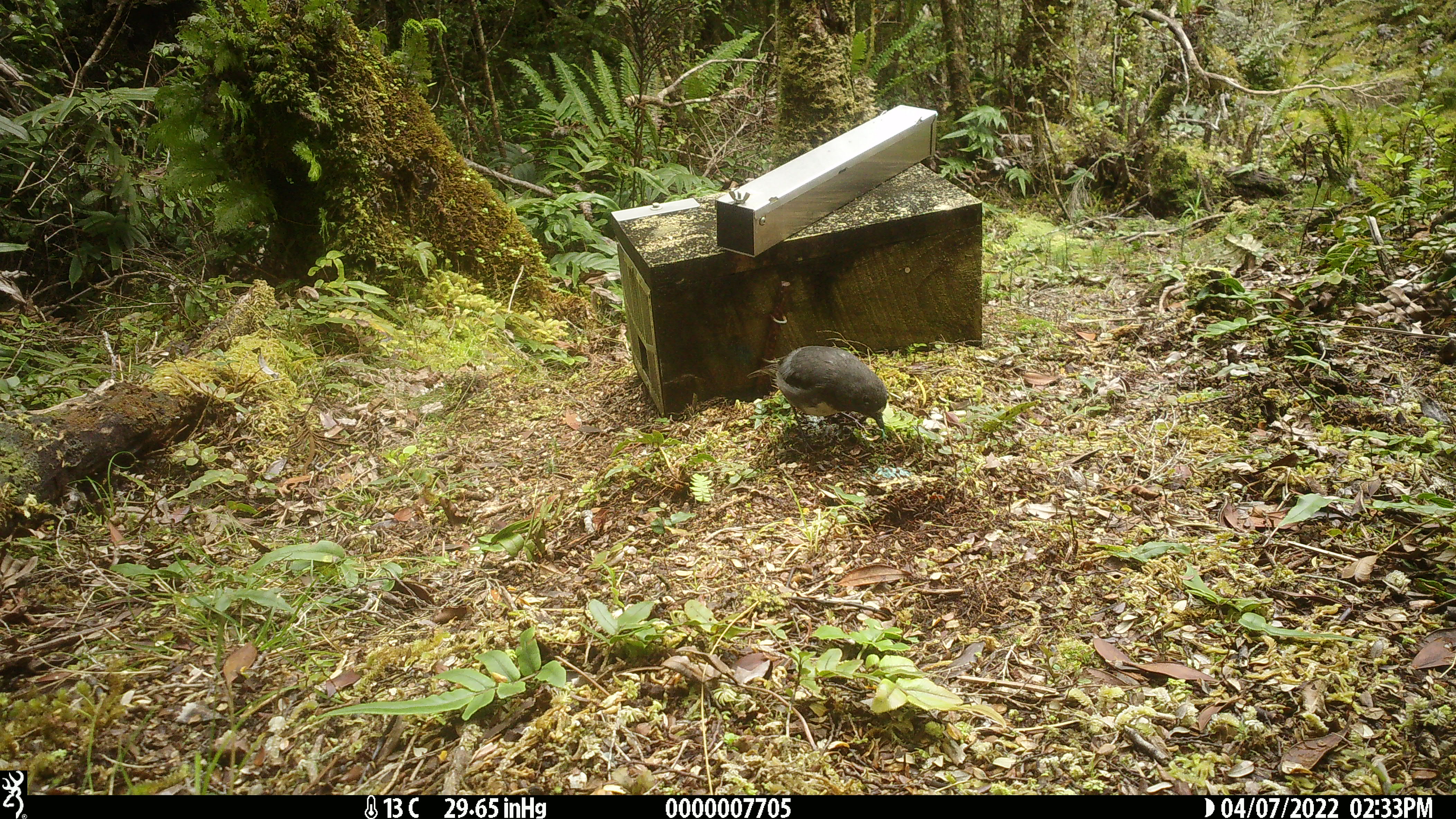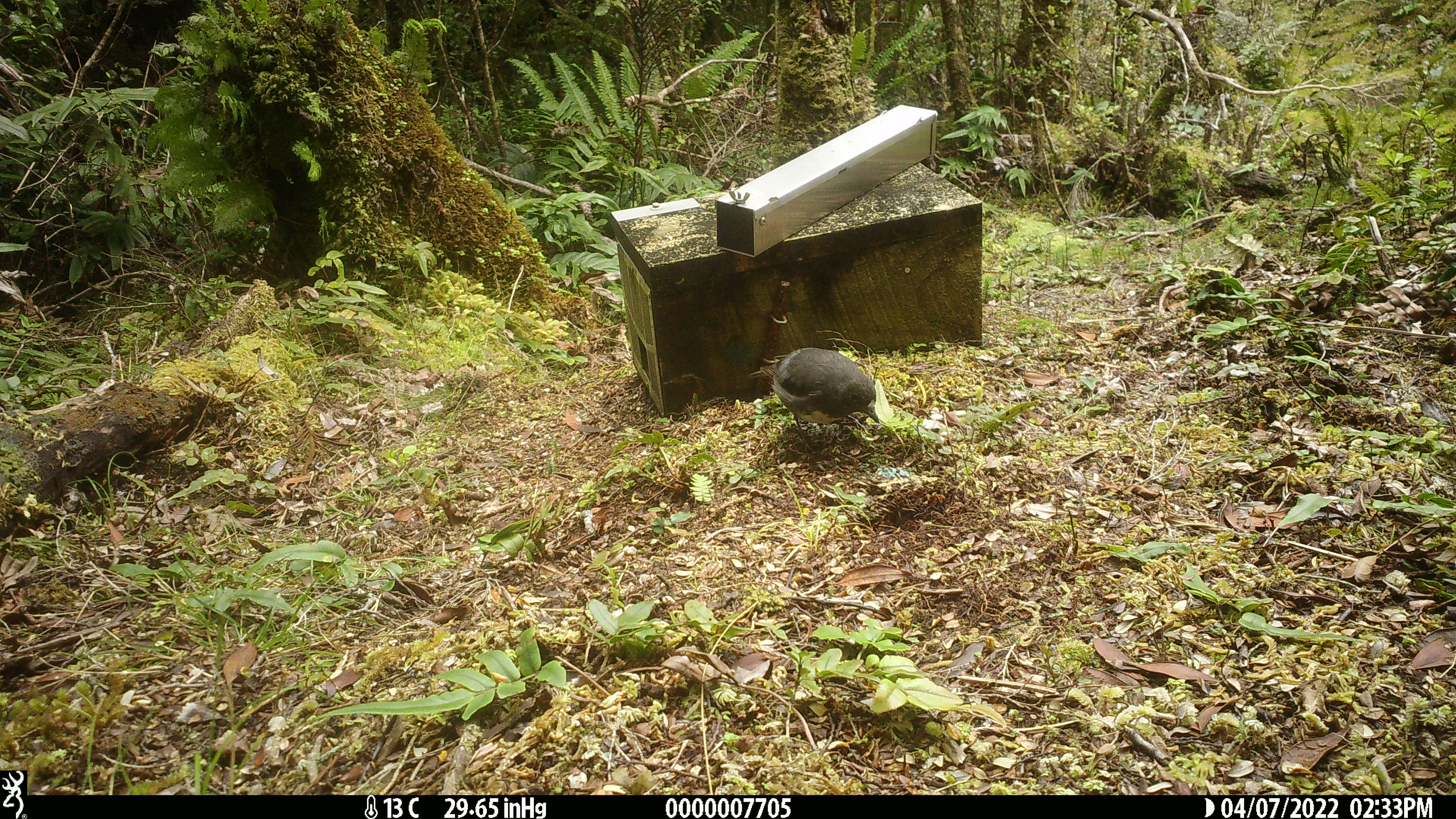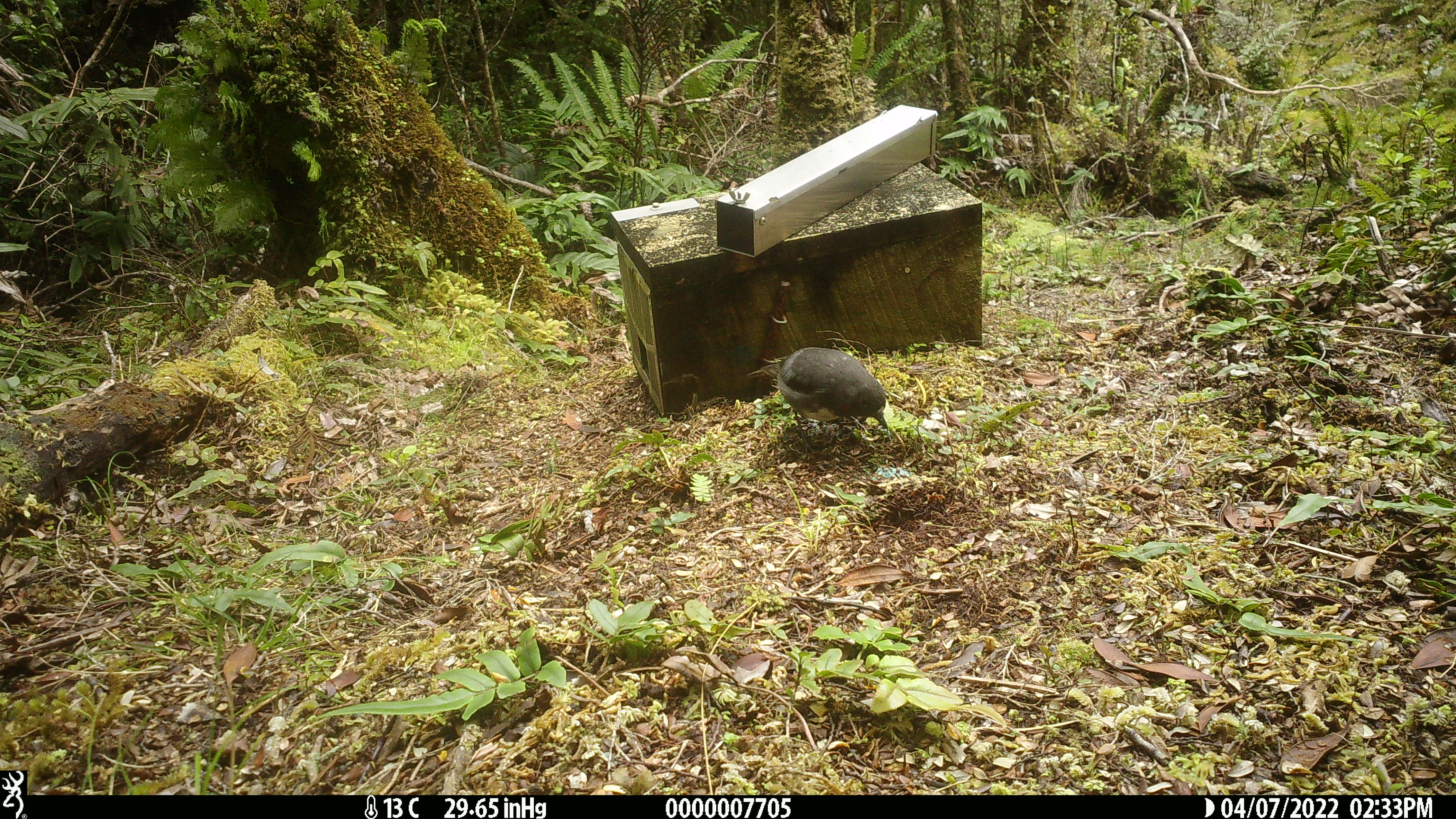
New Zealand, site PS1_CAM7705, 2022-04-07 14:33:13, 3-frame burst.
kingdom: Animalia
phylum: Chordata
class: Aves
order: Passeriformes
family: Petroicidae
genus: Petroica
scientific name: Petroica australis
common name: new zealand robin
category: robin